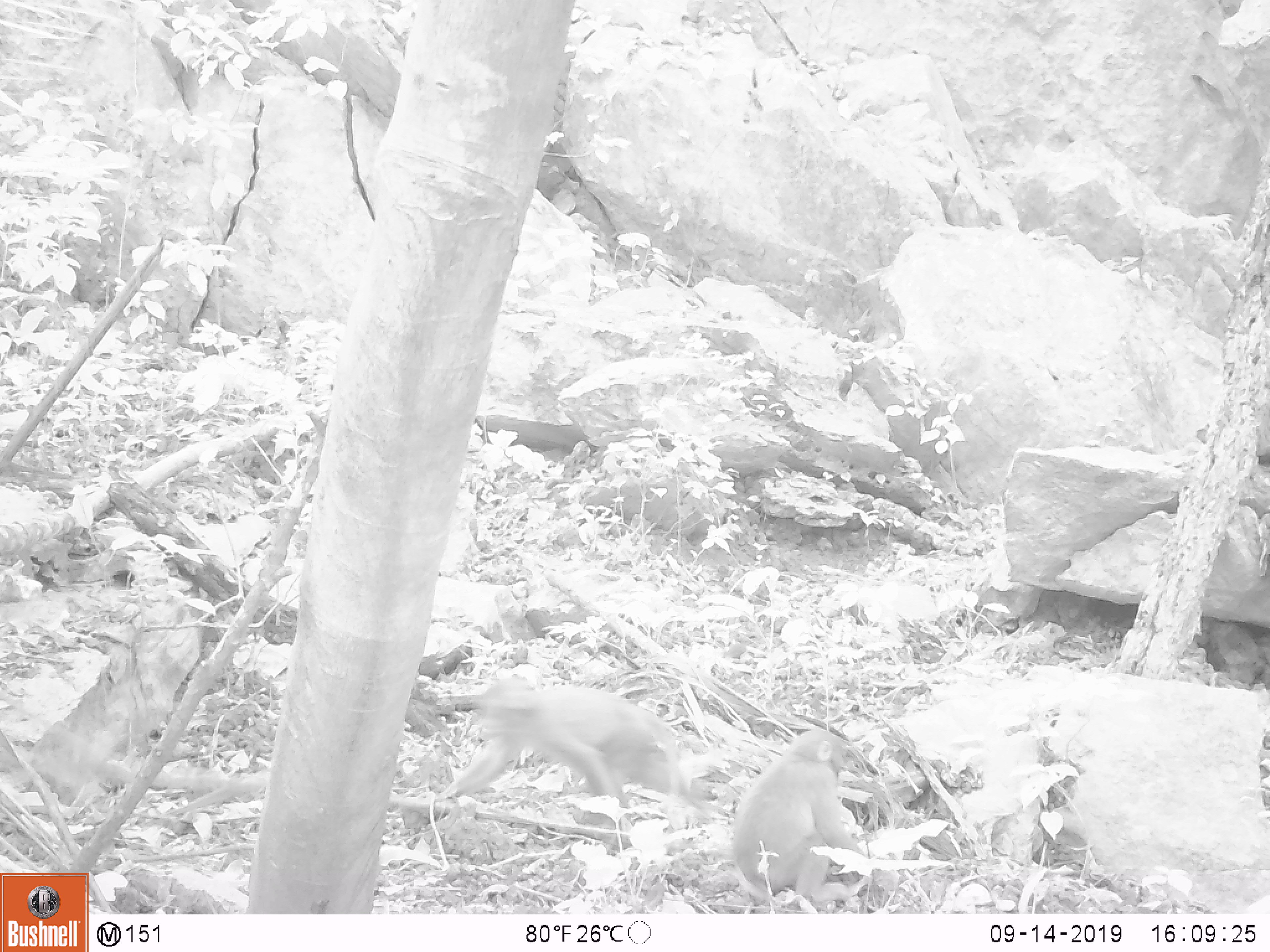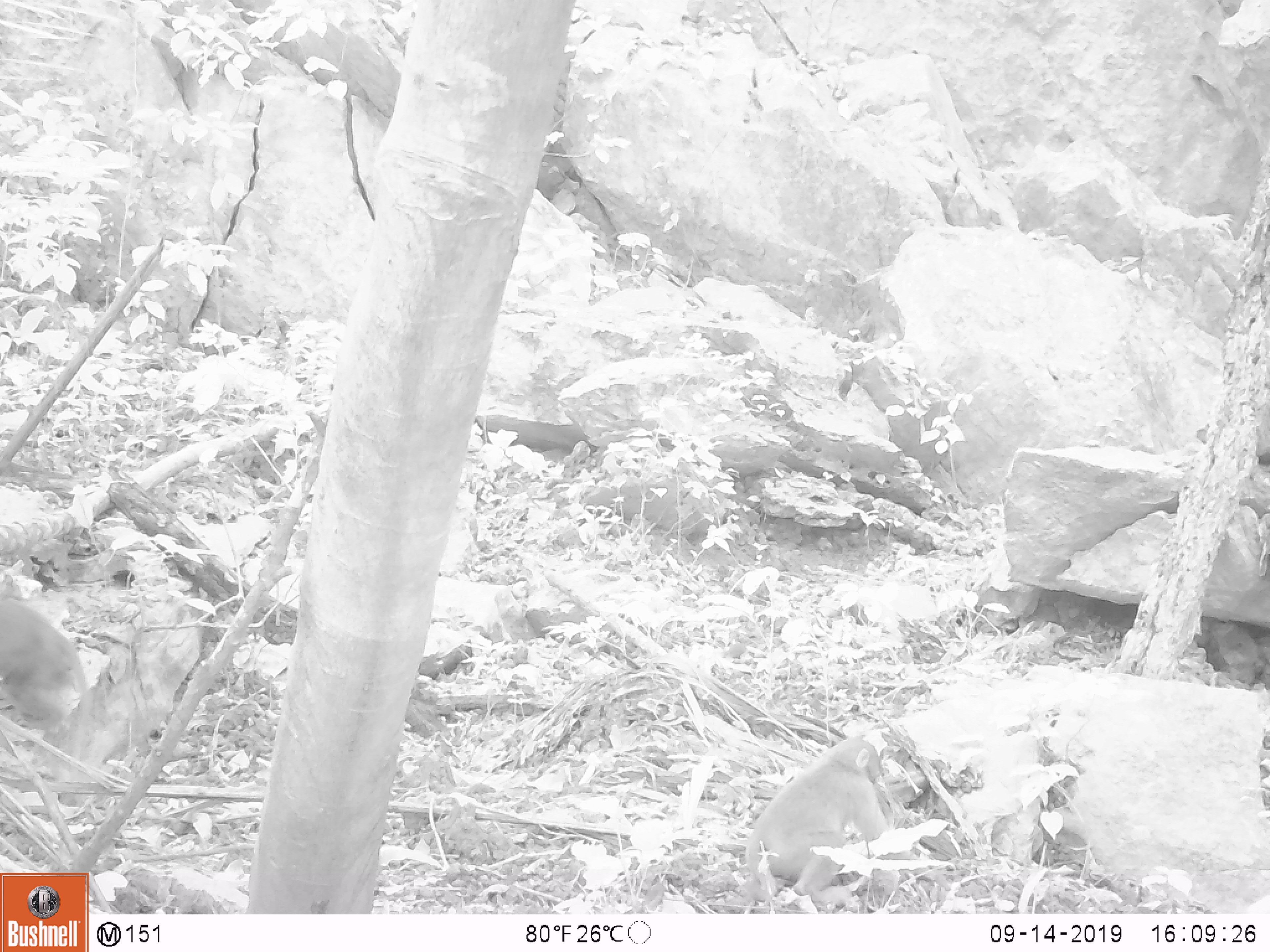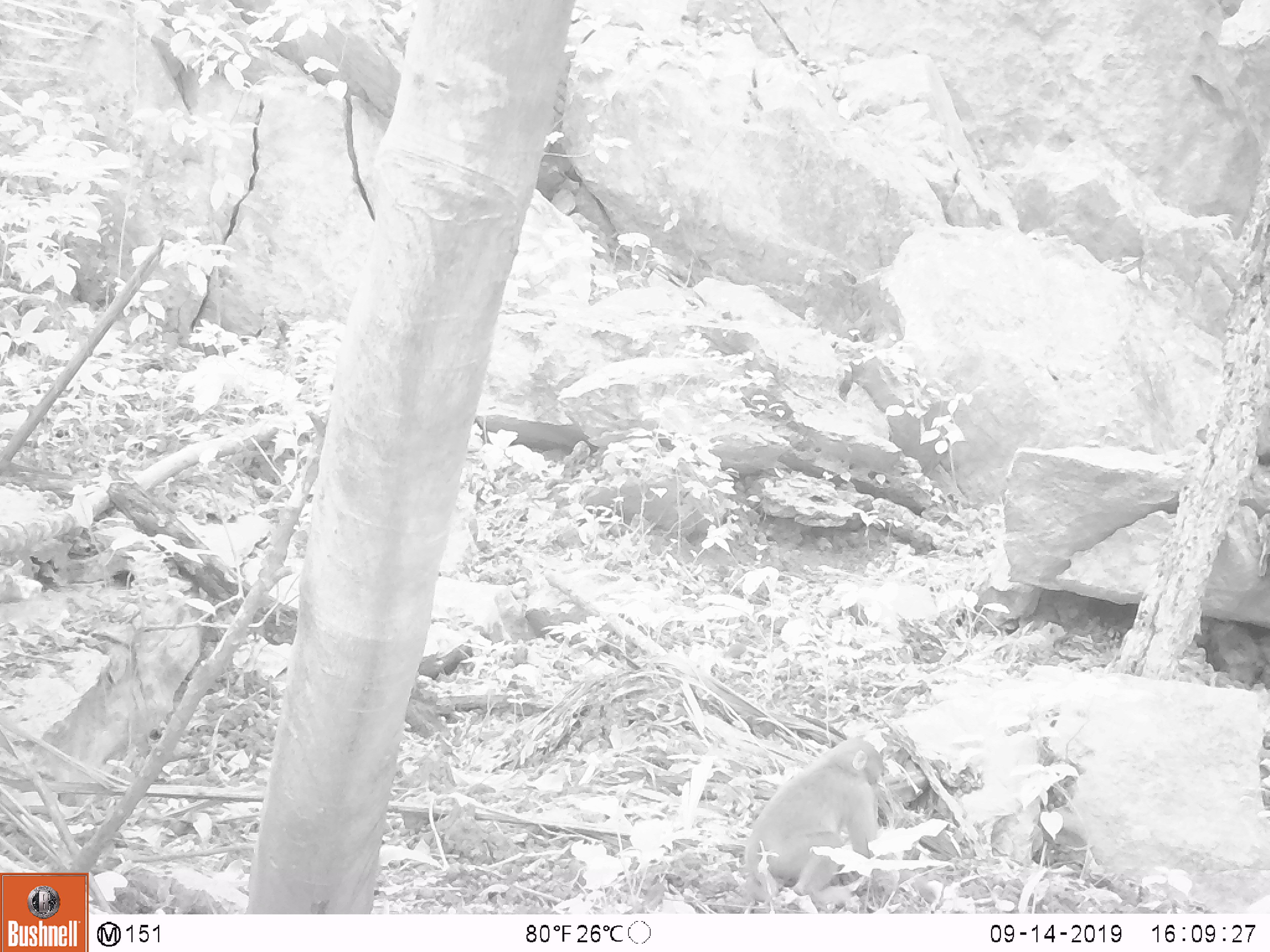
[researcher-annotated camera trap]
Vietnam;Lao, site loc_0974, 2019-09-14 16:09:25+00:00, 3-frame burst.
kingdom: Animalia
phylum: Chordata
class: Mammalia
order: Primates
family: Cercopithecidae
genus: Macaca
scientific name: Macaca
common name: macaque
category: macaque not stump tailed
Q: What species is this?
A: Macaque not stump tailed (macaque) (Macaca).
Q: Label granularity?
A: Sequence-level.